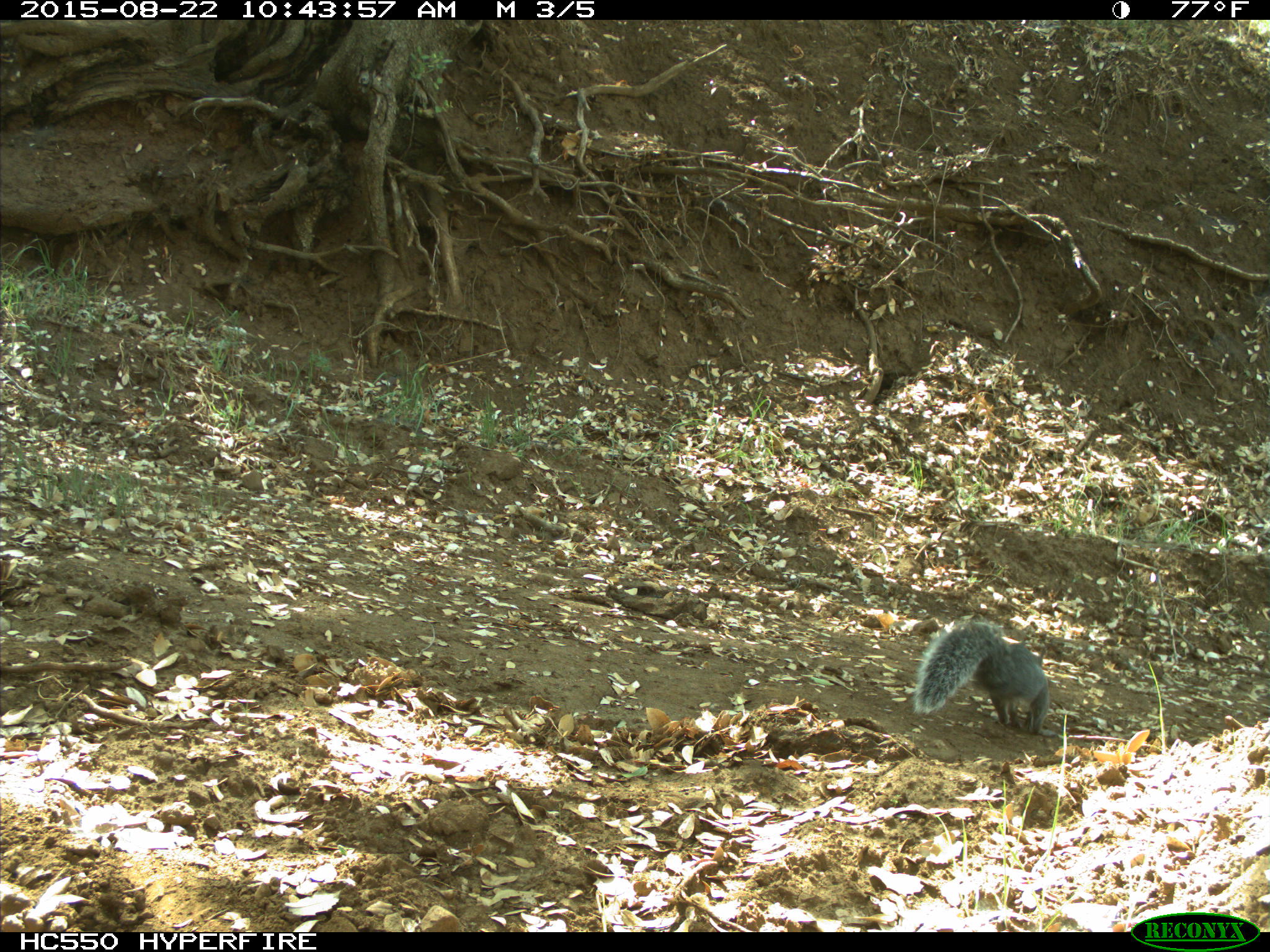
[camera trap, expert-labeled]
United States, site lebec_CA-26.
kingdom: Animalia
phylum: Chordata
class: Mammalia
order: Rodentia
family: Sciuridae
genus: Sciurus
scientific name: Sciurus carolinensis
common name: eastern gray squirrel